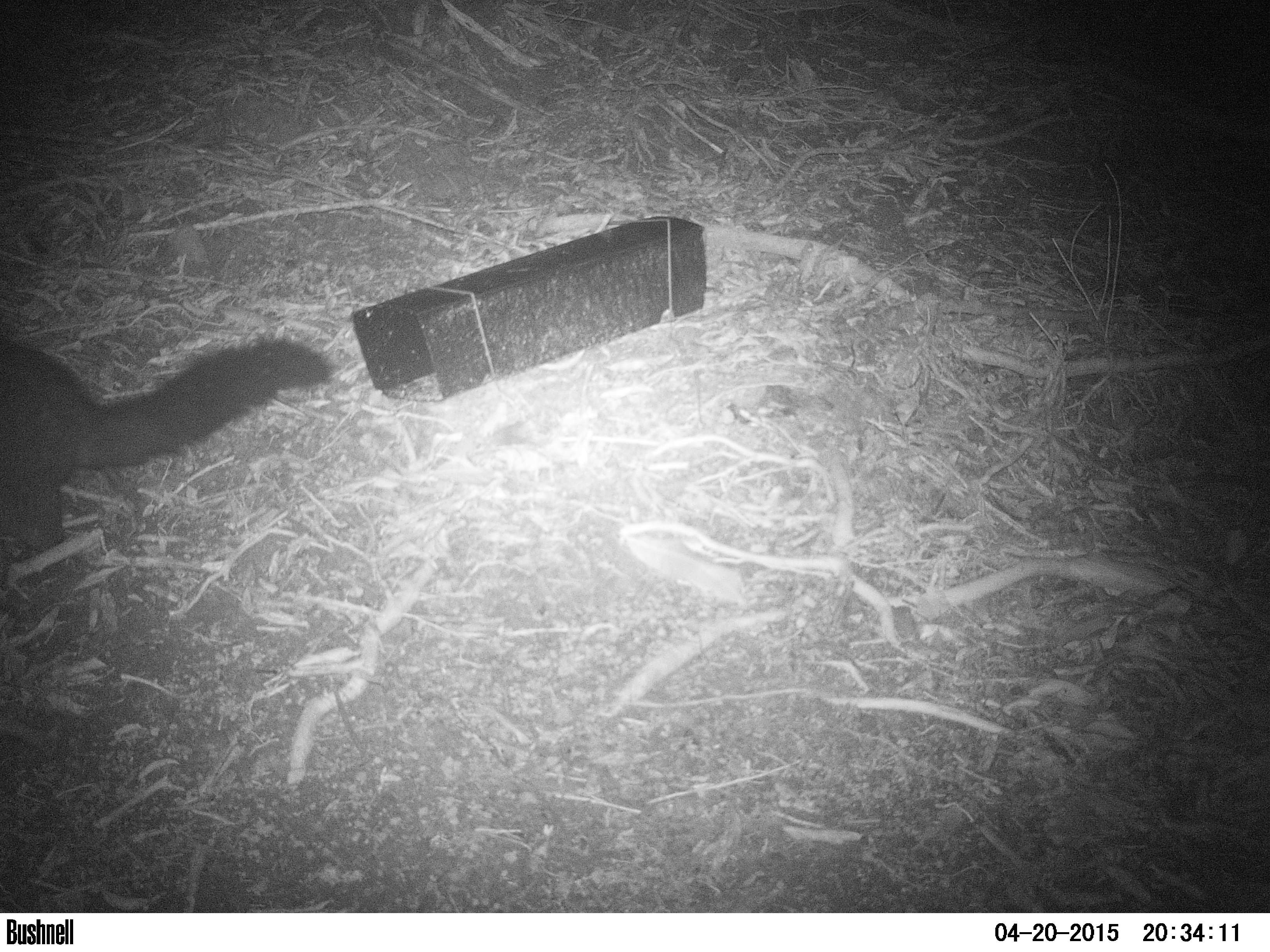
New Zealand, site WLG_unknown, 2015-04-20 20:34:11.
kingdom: Animalia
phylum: Chordata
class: Mammalia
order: Diprotodontia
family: Phalangeridae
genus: Trichosurus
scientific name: Trichosurus vulpecula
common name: common brushtail possum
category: possum